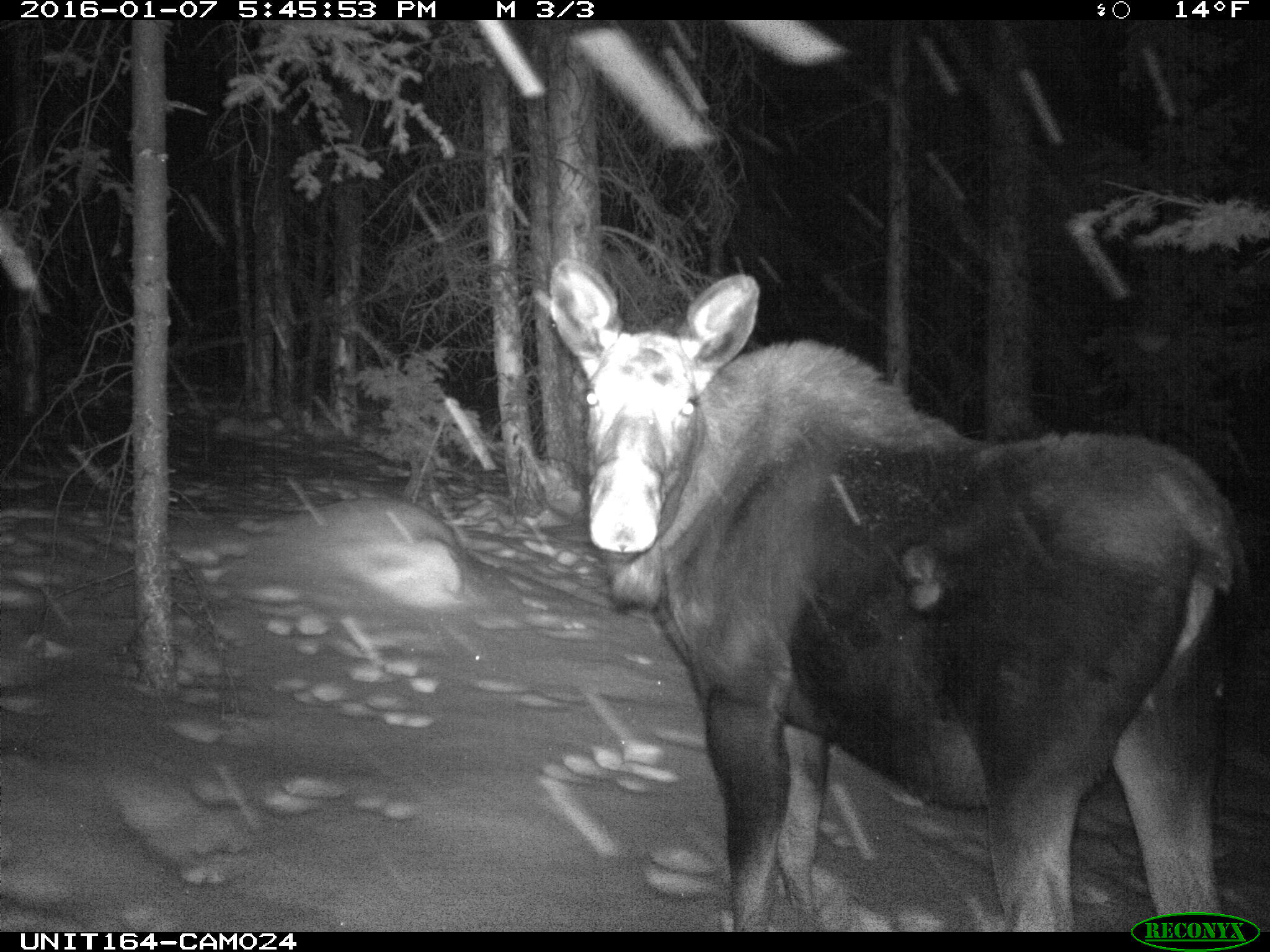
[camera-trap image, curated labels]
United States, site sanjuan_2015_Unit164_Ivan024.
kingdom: Animalia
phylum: Chordata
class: Mammalia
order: Artiodactyla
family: Cervidae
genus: Alces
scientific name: Alces alces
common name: moose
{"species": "Alces alces (moose)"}